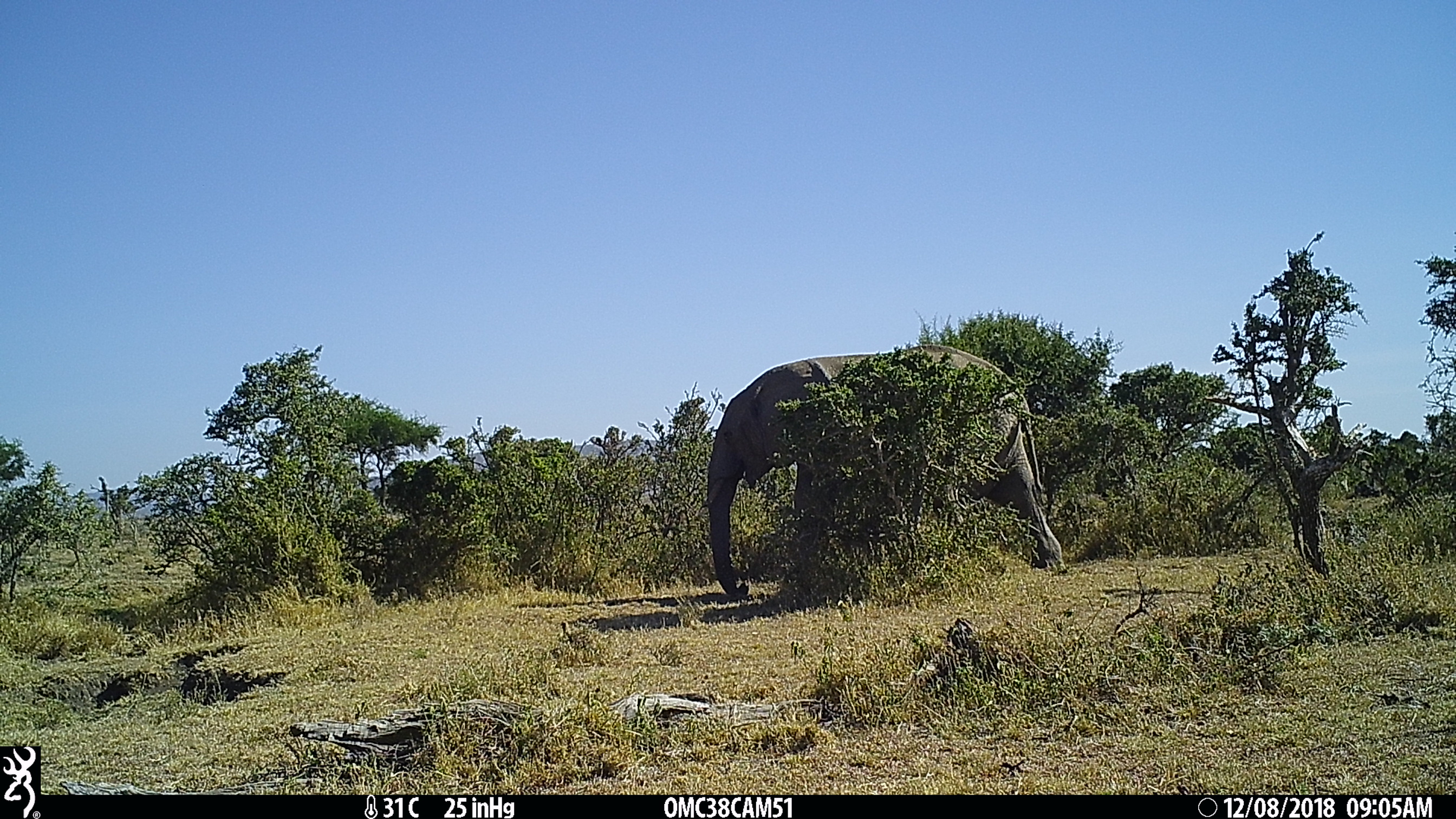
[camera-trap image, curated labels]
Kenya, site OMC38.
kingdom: Animalia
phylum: Chordata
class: Mammalia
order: Proboscidea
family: Elephantidae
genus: Loxodonta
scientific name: Loxodonta africana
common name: elephant